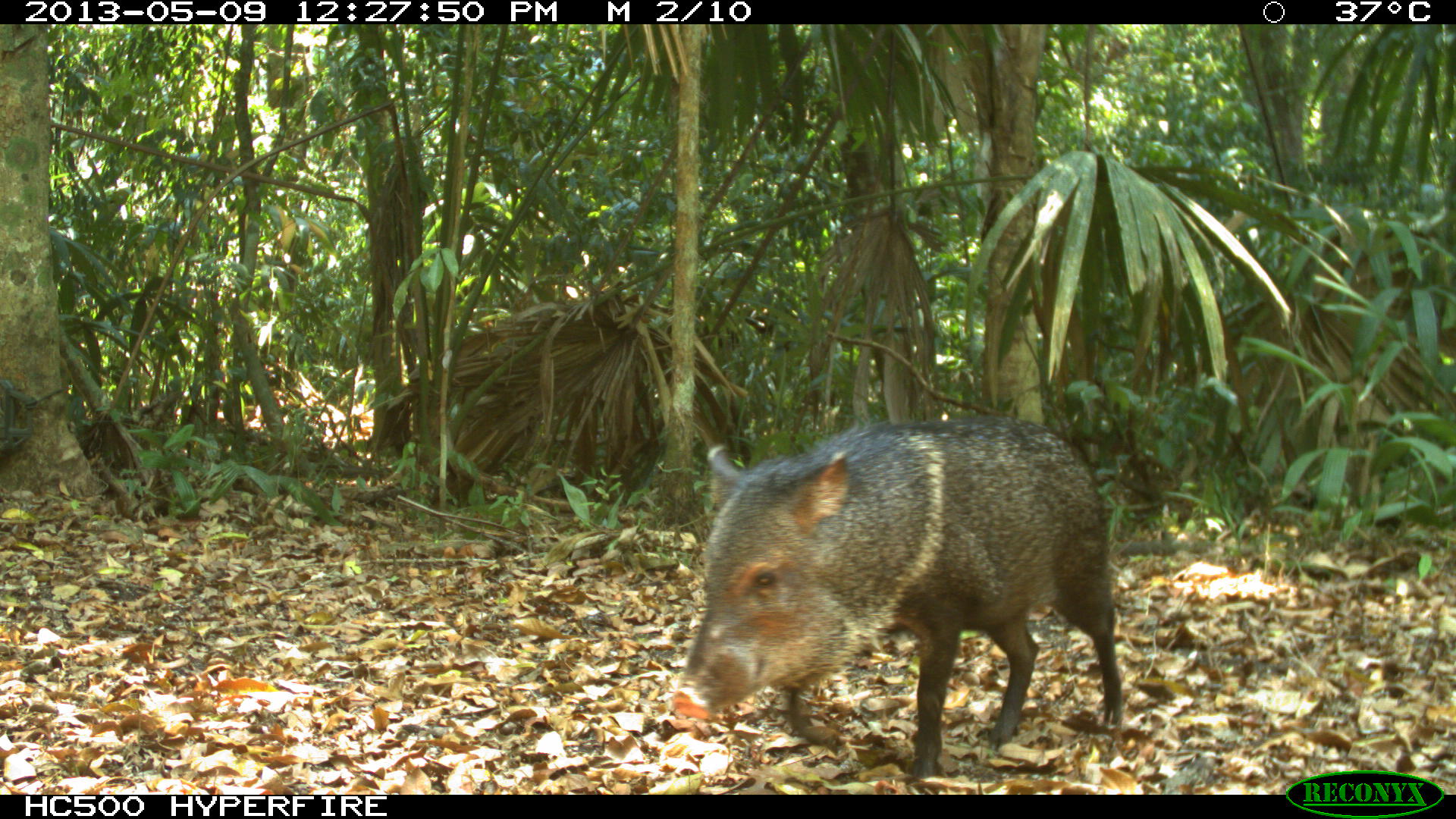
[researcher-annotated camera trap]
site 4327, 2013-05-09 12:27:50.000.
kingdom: Animalia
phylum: Chordata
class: Mammalia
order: Artiodactyla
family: Tayassuidae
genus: Pecari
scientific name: Pecari tajacu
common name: collared peccary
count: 1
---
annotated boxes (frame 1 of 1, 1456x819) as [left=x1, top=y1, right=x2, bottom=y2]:
pecari tajacu: [left=672, top=418, right=1122, bottom=794]